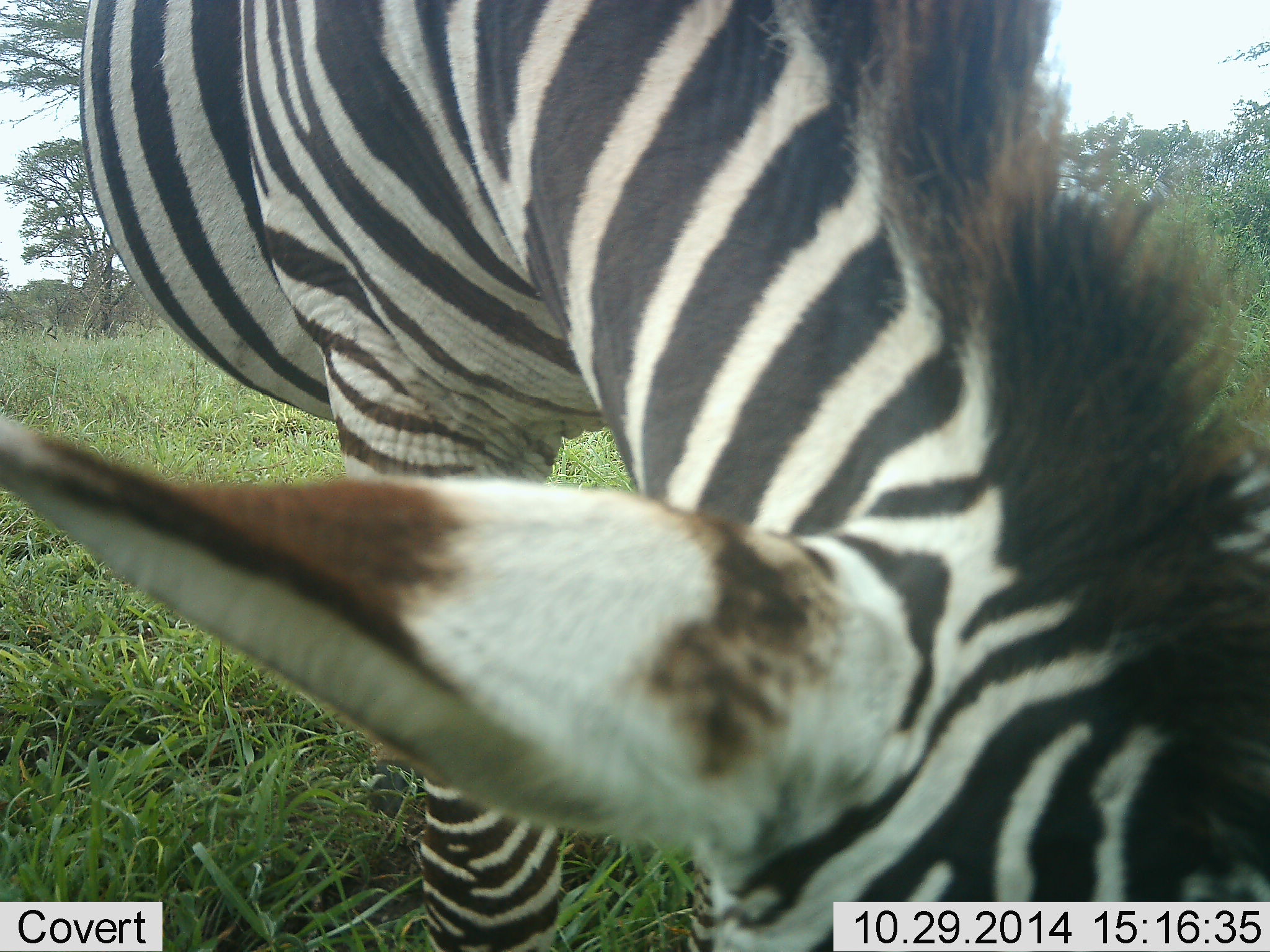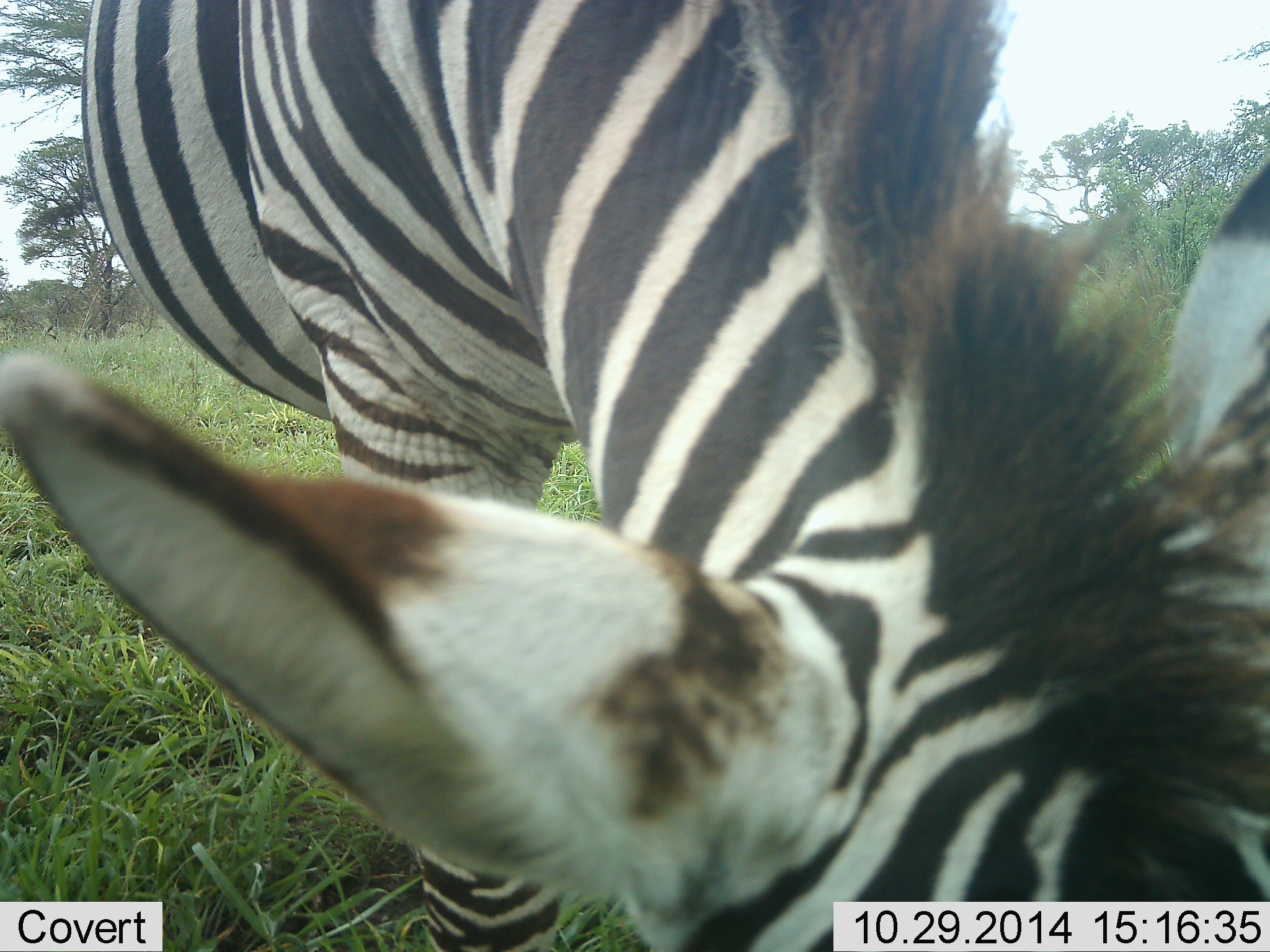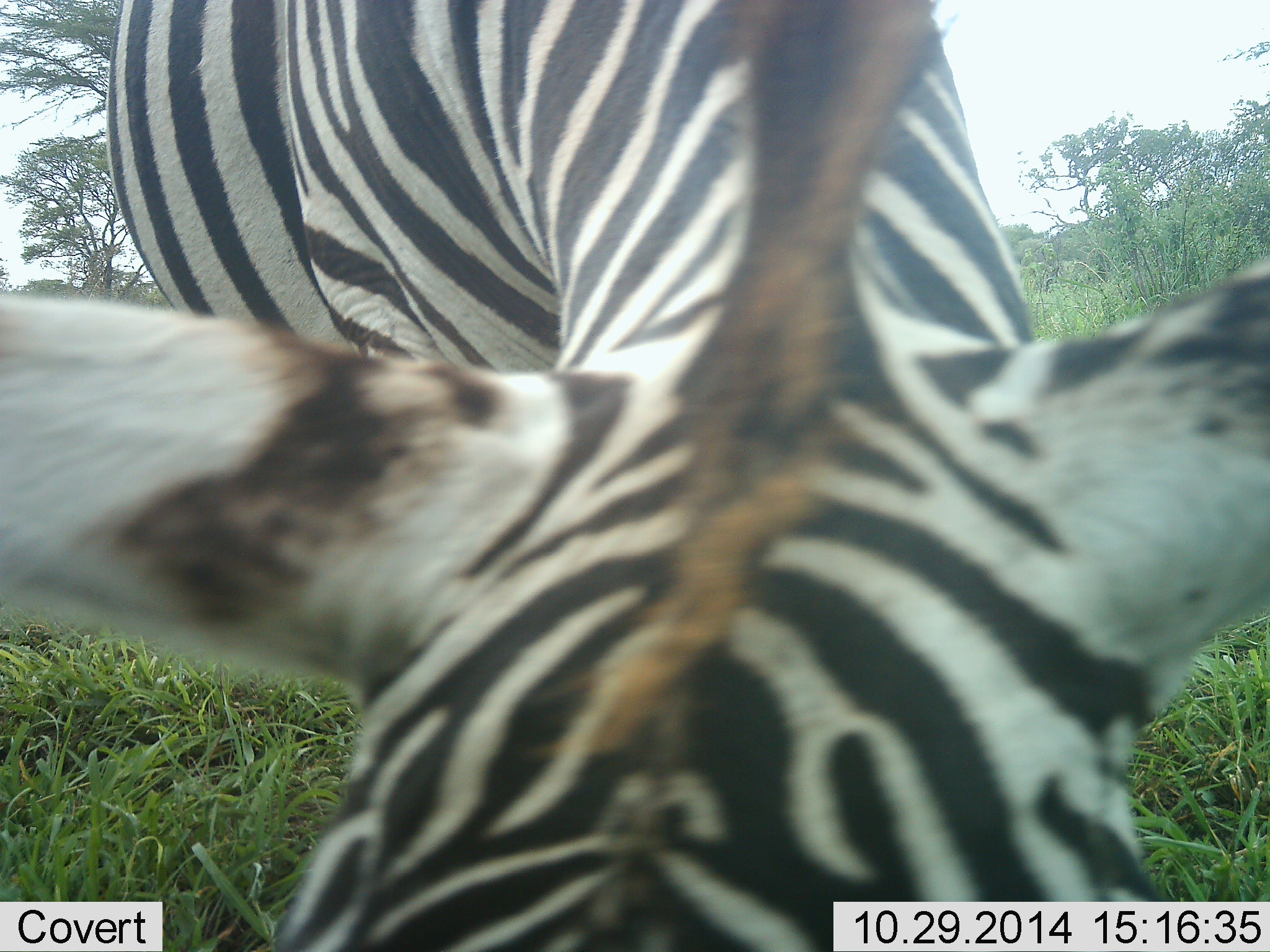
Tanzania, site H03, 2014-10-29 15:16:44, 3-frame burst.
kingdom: Animalia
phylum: Chordata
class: Mammalia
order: Perissodactyla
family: Equidae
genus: Equus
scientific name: Equus quagga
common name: plains zebra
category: zebra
Zebra (plains zebra) (Equus quagga), count 1. Behavior (volunteer vote fractions): standing 20%, resting 0%, moving 0%, interacting 20%. Young present (vote fraction): 0%. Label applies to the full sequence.